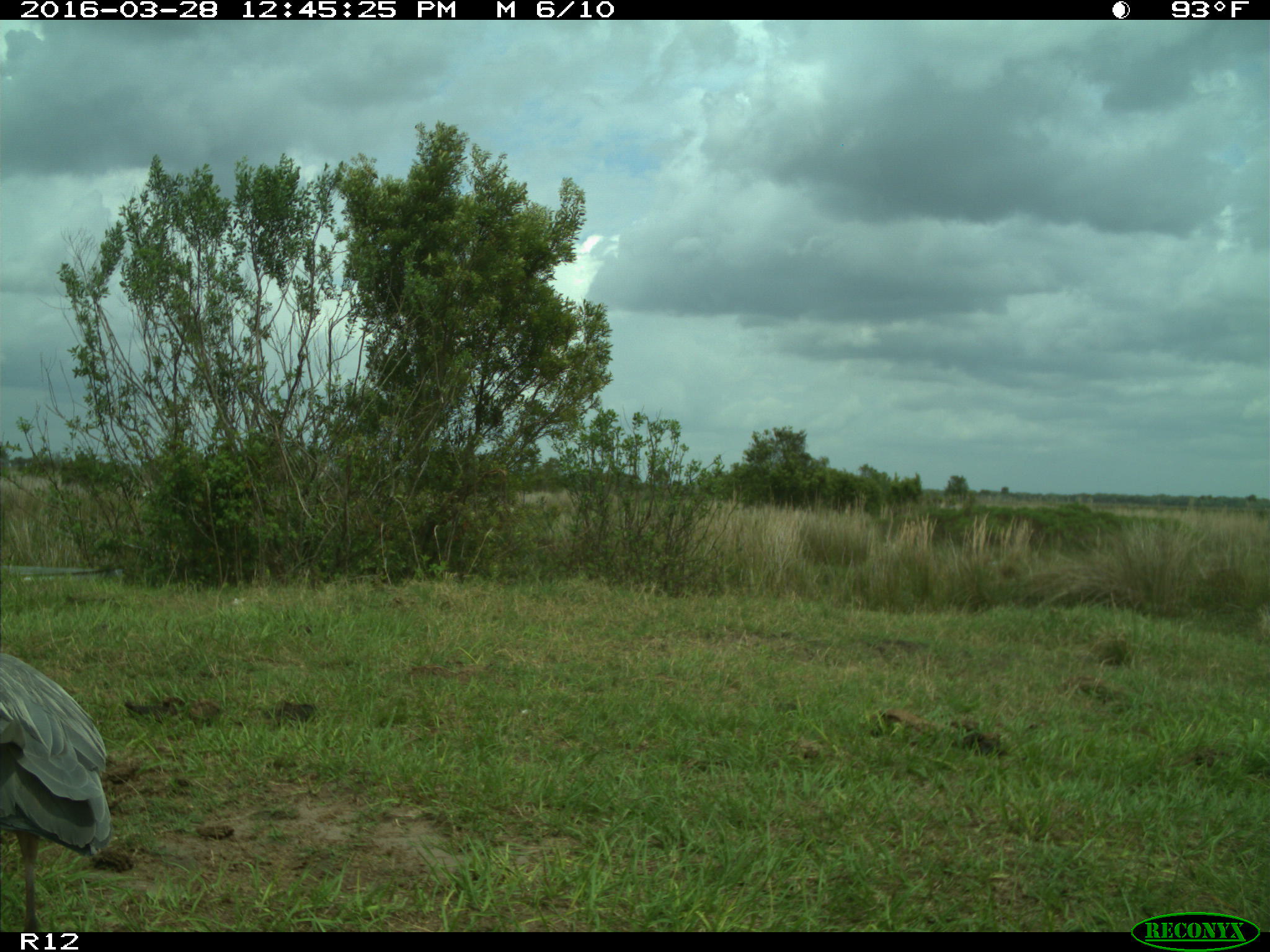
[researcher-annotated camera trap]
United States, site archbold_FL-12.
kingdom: Animalia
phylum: Chordata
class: Mammalia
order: Artiodactyla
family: Suidae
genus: Sus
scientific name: Sus scrofa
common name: wild boar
Sus scrofa (wild boar).